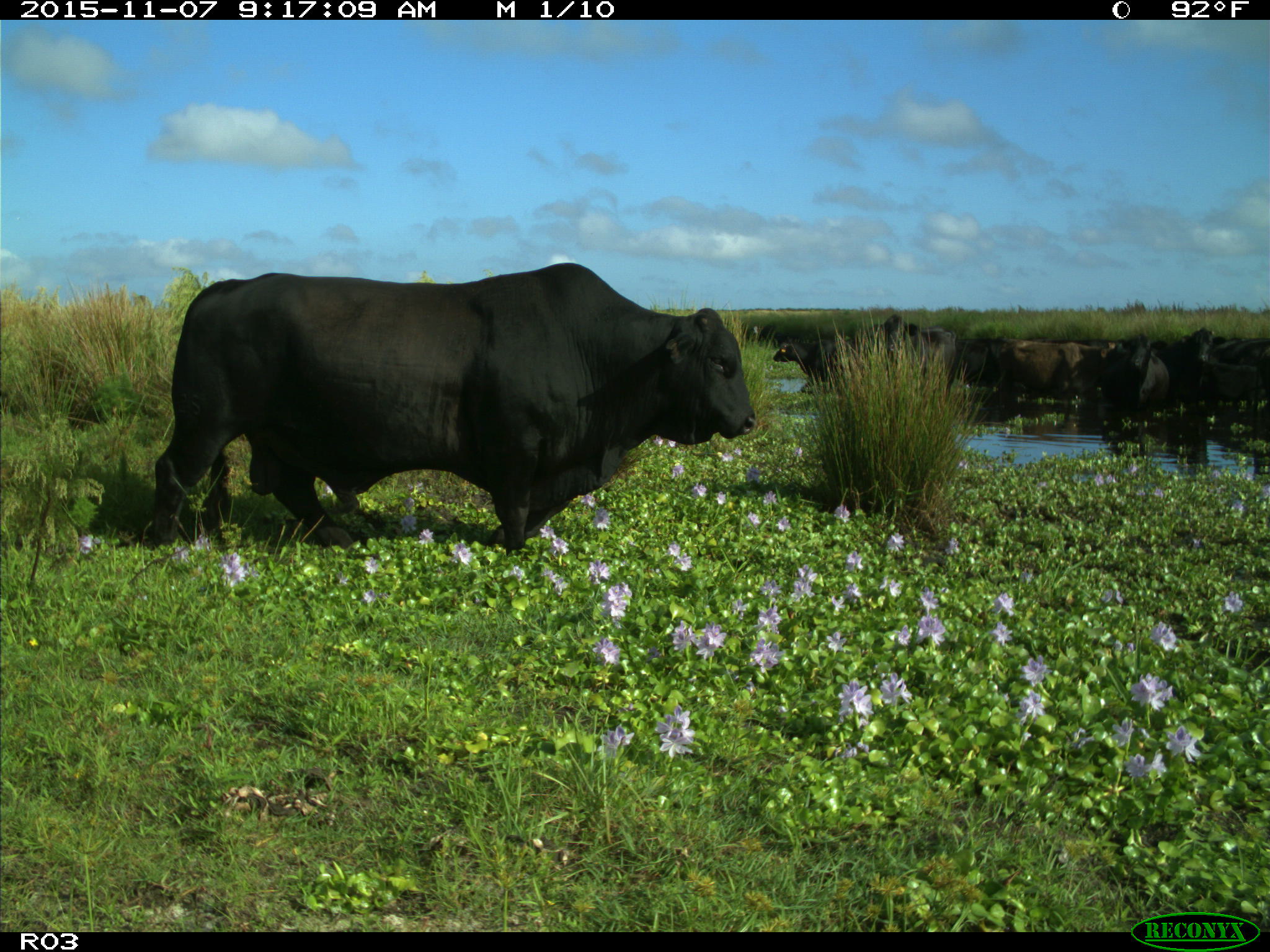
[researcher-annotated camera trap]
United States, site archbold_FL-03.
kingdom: Animalia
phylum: Chordata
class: Mammalia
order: Artiodactyla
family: Bovidae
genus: Bos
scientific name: Bos taurus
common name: domestic cow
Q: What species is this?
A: Bos taurus (domestic cow).